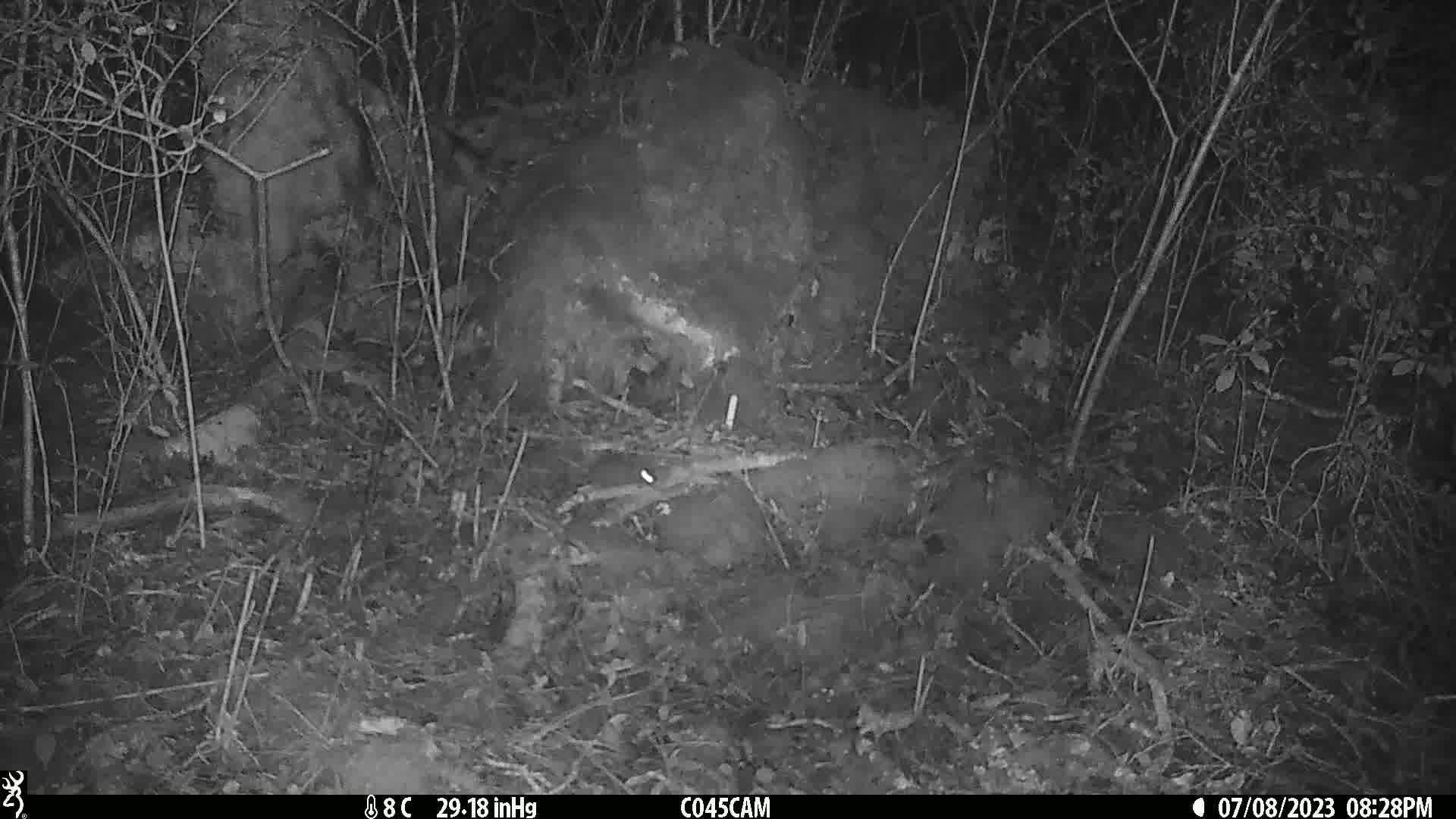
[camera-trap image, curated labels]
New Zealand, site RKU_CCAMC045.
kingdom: Animalia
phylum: Chordata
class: Mammalia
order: Rodentia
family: Muridae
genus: Rattus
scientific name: Rattus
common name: rat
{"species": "rat (Rattus)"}